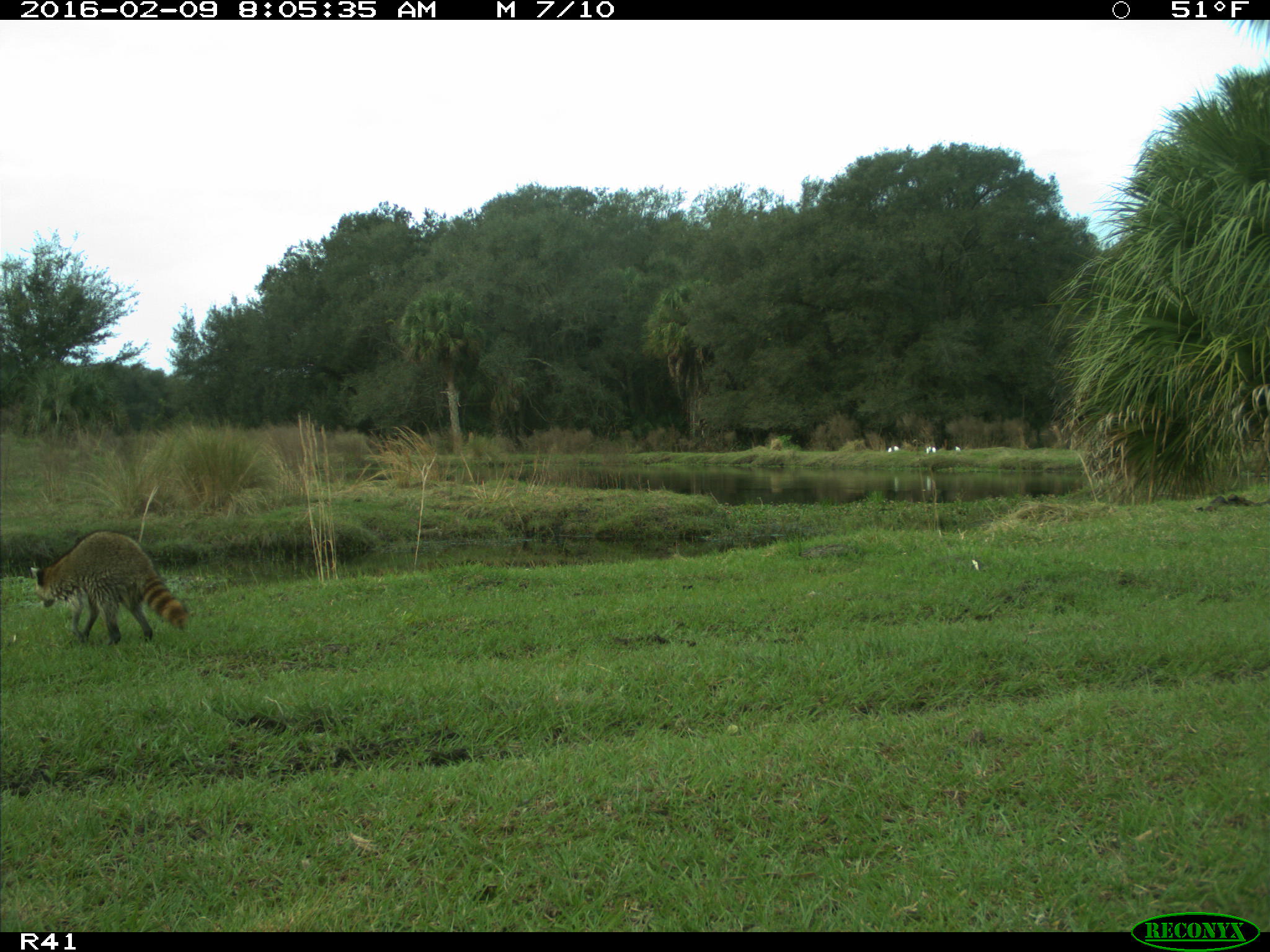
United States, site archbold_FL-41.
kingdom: Animalia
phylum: Chordata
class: Mammalia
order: Carnivora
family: Procyonidae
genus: Procyon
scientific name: Procyon lotor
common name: common raccoon